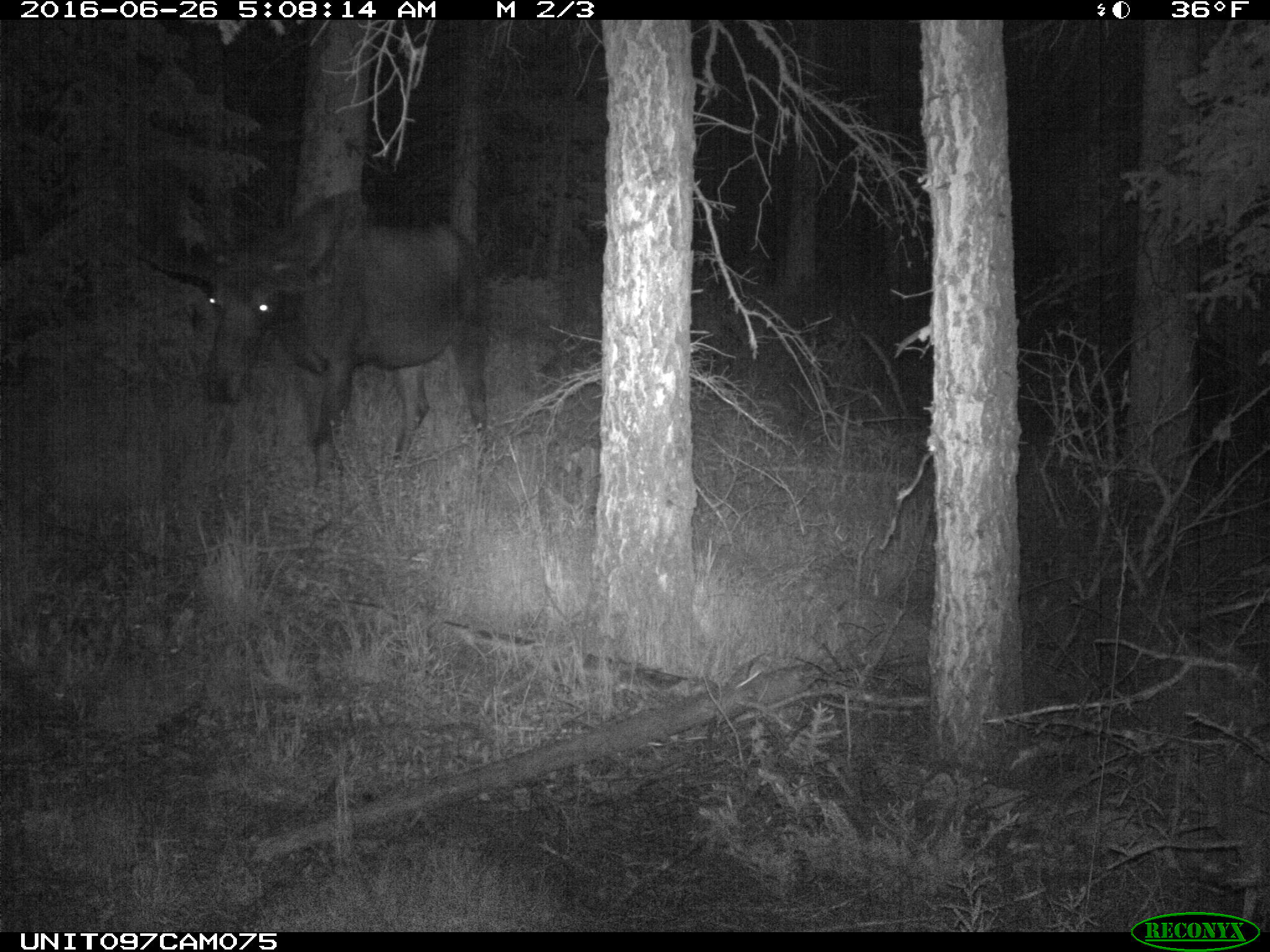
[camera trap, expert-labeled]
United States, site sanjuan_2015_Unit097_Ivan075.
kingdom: Animalia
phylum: Chordata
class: Mammalia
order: Artiodactyla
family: Cervidae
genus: Alces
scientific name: Alces alces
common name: moose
Alces alces (moose).